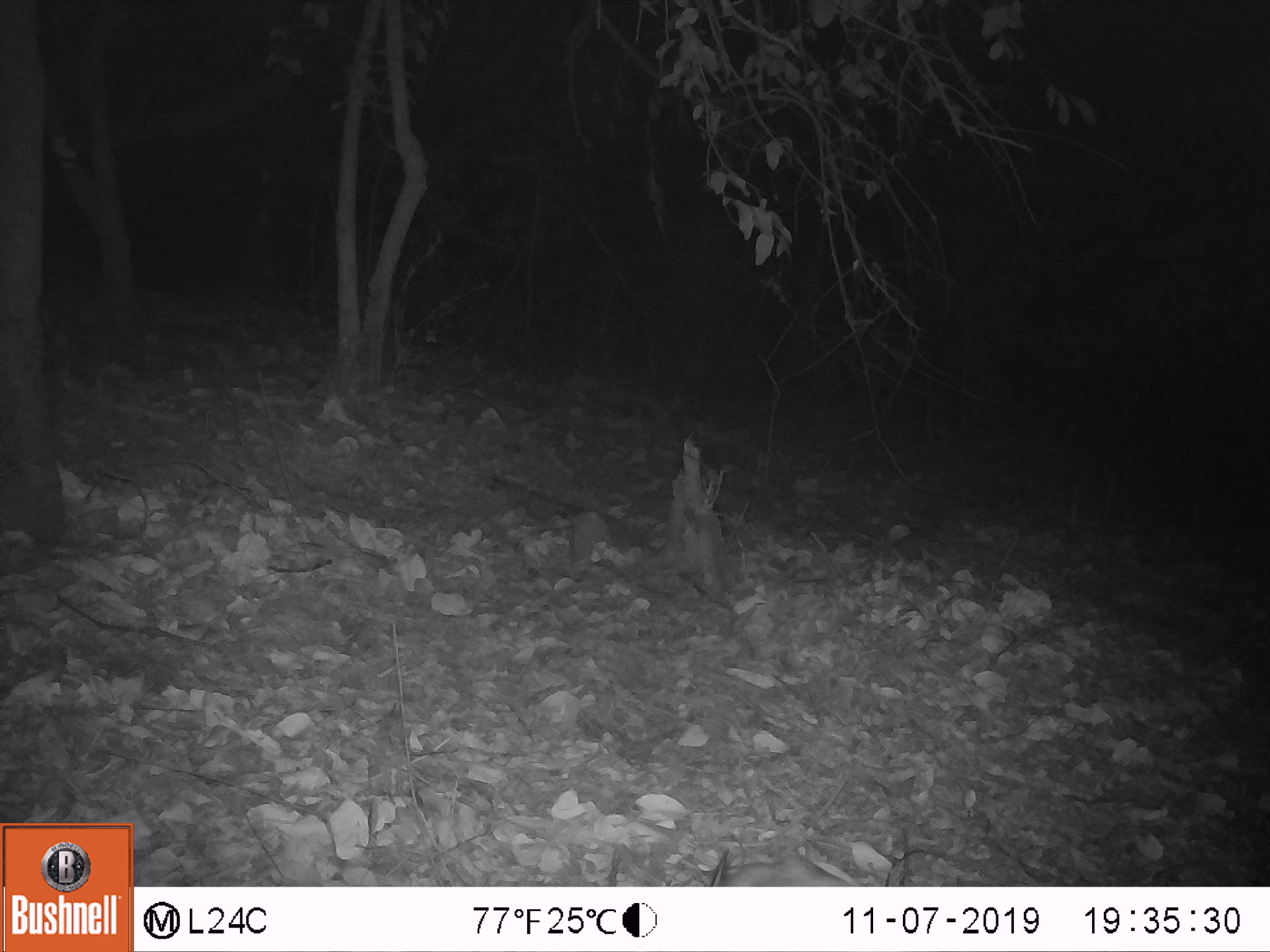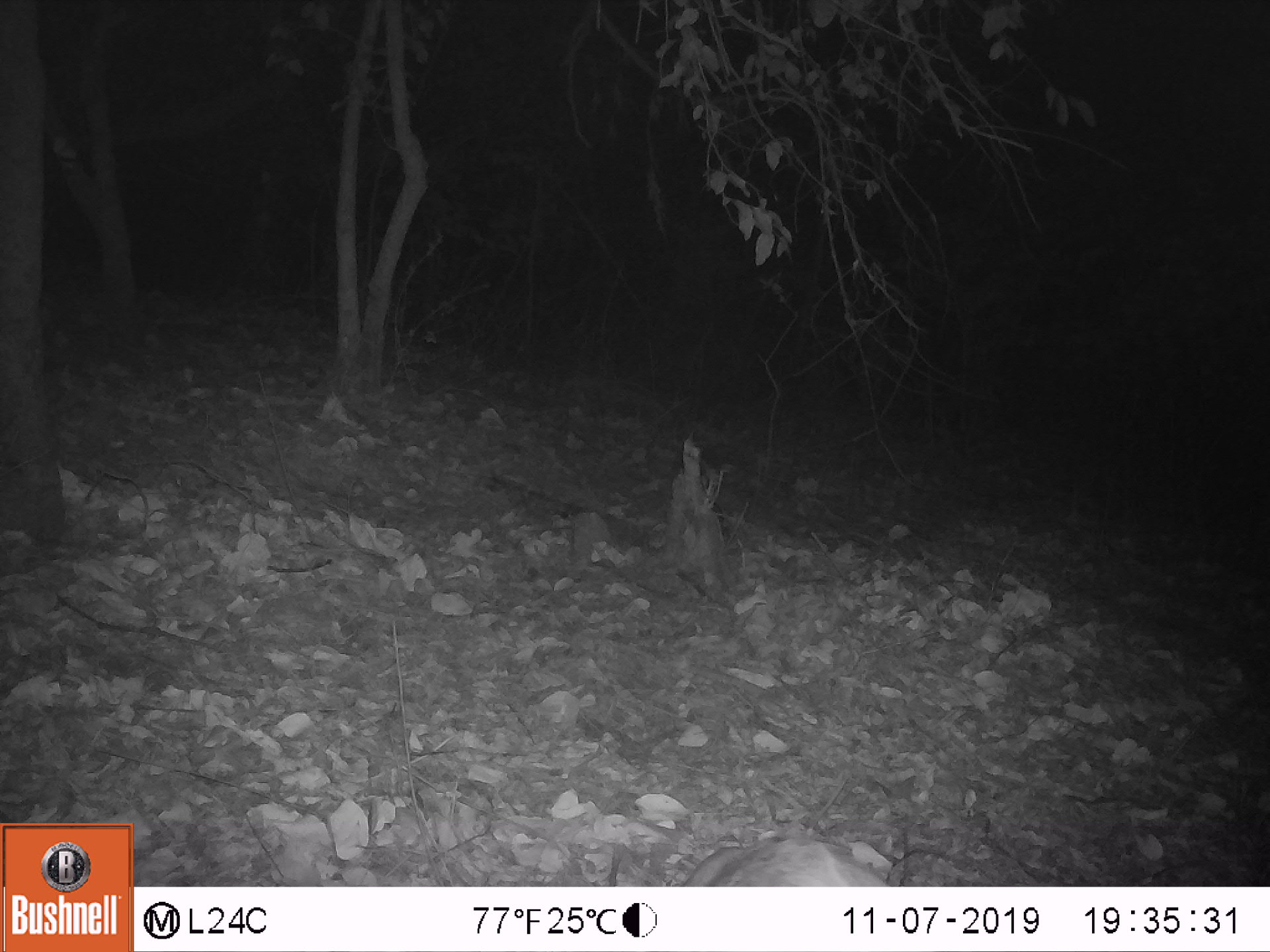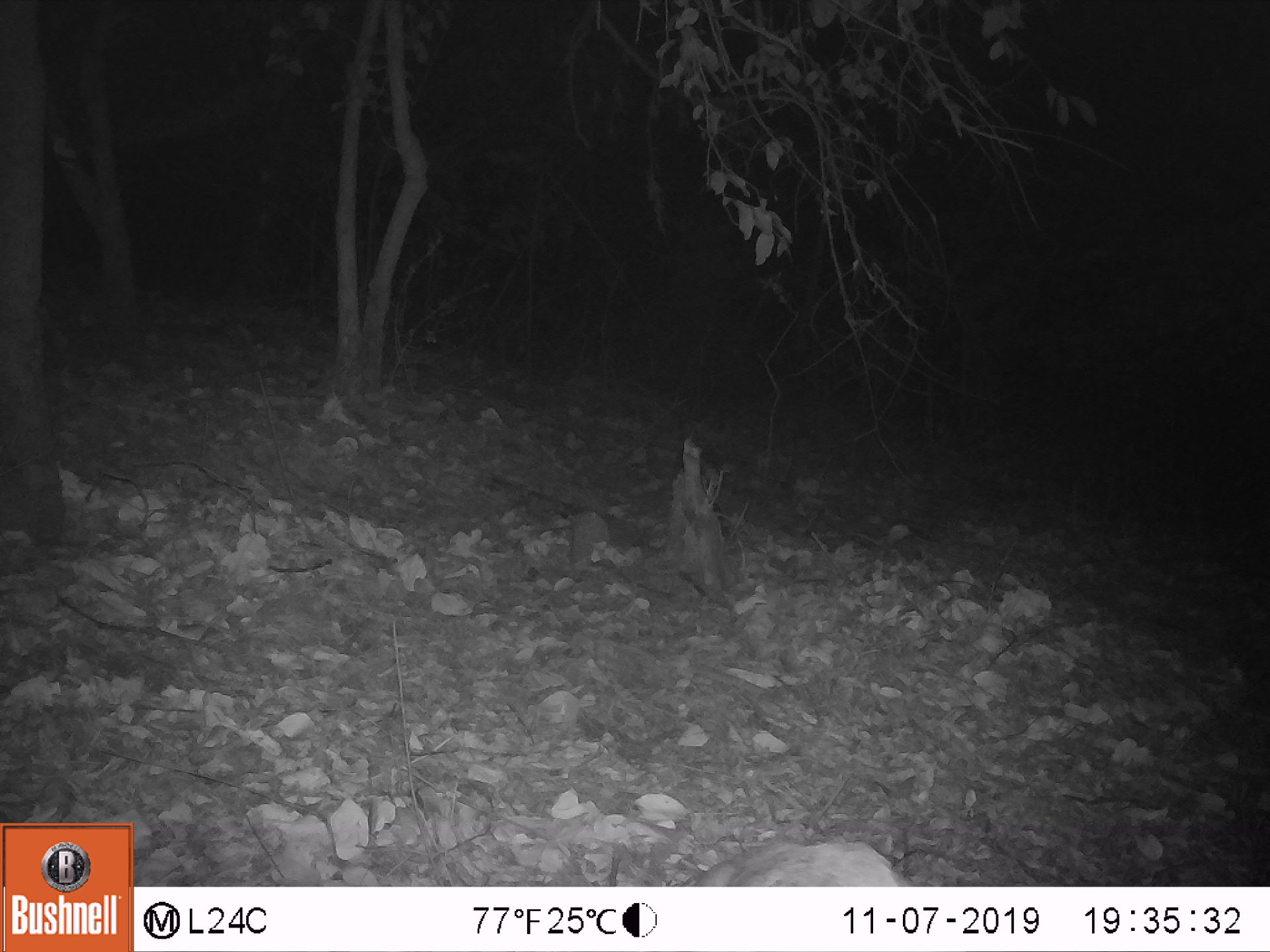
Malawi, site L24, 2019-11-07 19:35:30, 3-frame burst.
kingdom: Animalia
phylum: Chordata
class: Mammalia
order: Artiodactyla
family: Bovidae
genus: Tragelaphus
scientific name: Tragelaphus sylvaticus sylvaticus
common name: cape bushbuck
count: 1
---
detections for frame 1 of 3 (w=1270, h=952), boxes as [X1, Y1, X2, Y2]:
cape bushbuck: [693, 826, 864, 878]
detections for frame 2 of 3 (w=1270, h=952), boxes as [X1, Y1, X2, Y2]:
cape bushbuck: [598, 821, 896, 880]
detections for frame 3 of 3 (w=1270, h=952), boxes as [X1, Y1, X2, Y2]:
cape bushbuck: [598, 809, 920, 882]